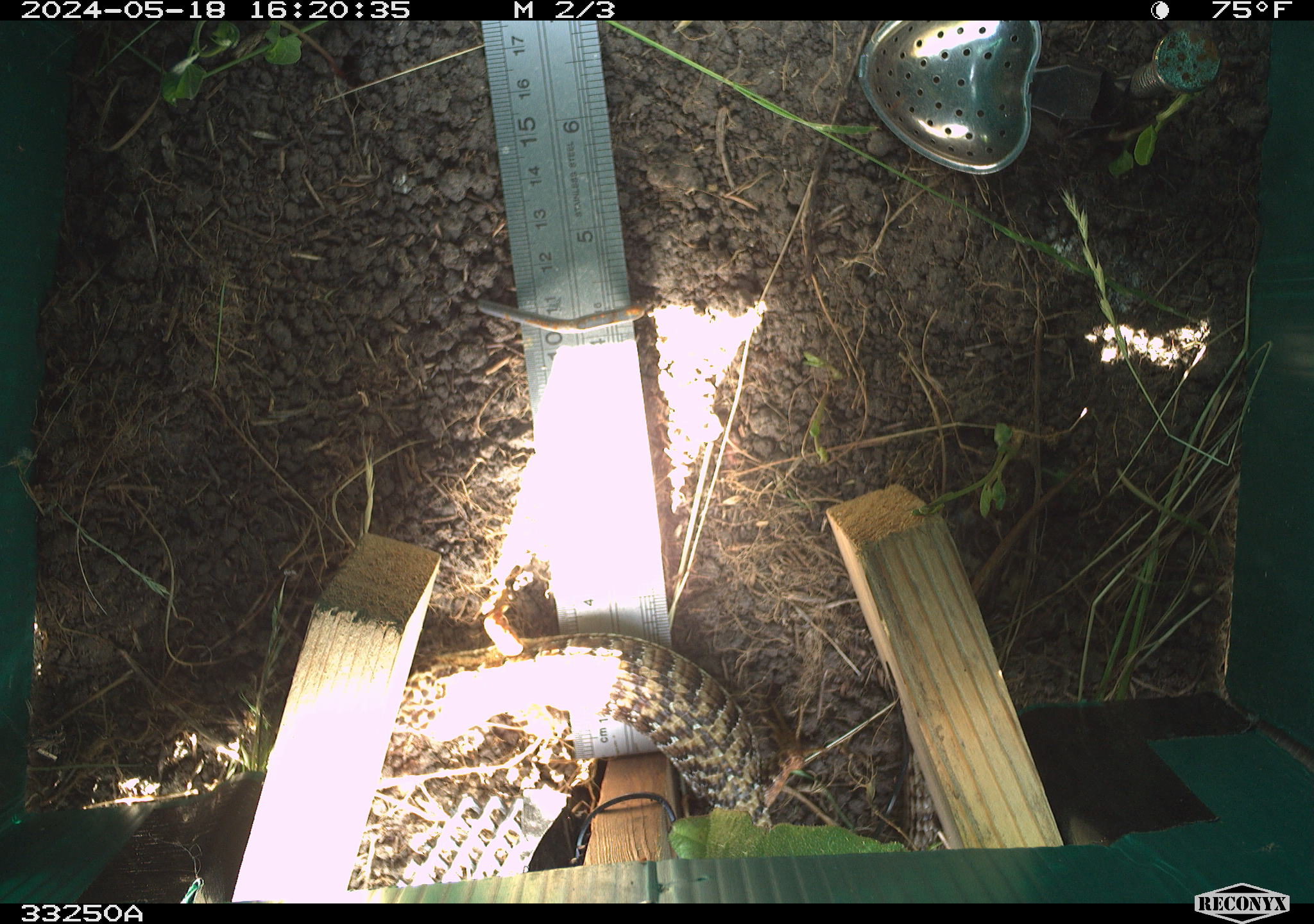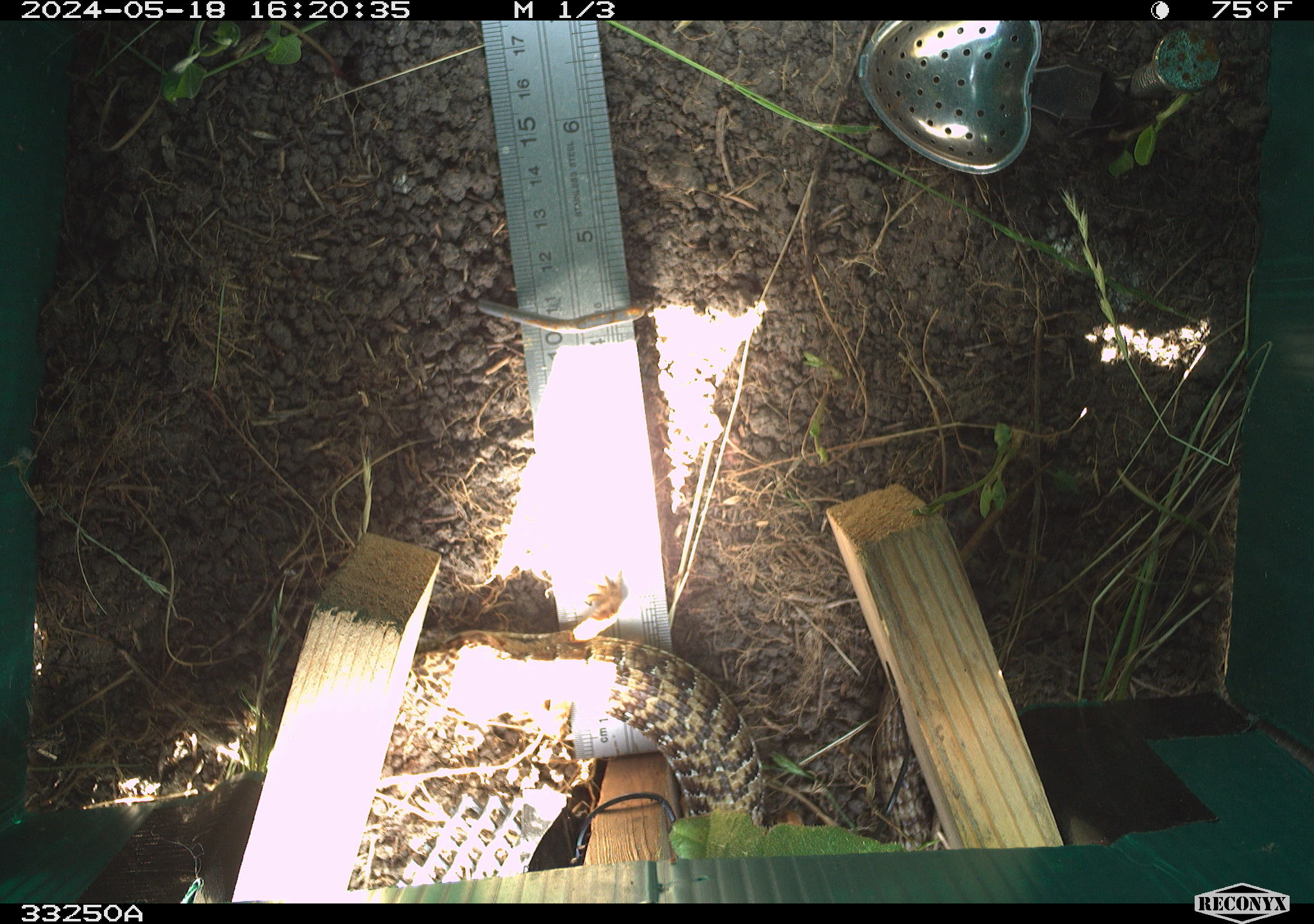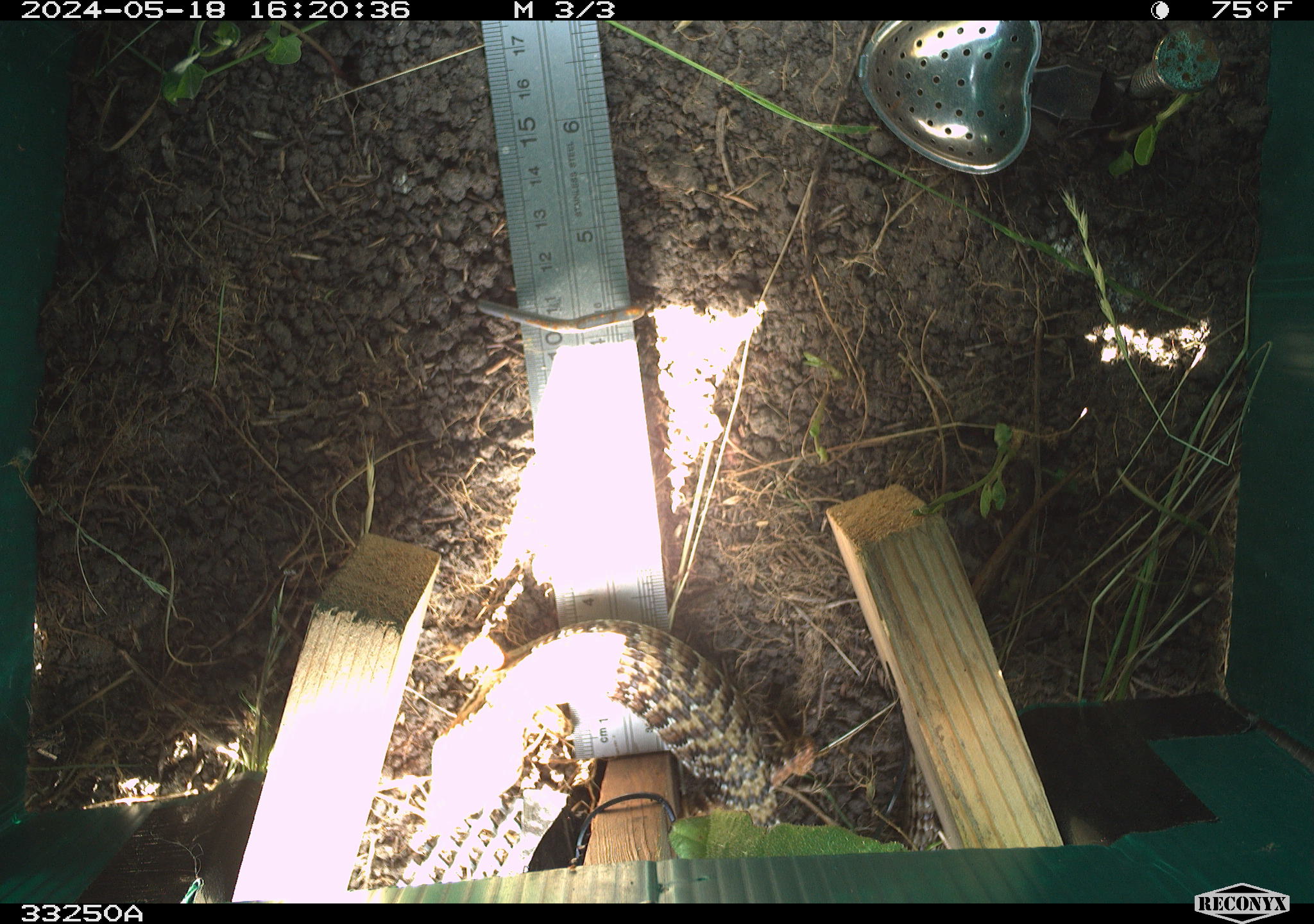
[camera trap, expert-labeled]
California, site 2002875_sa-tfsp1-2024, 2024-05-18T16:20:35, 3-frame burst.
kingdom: Animalia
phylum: Chordata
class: Reptilia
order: Squamata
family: Anguidae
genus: Elgaria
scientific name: Elgaria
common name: alligator lizards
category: elgaria species